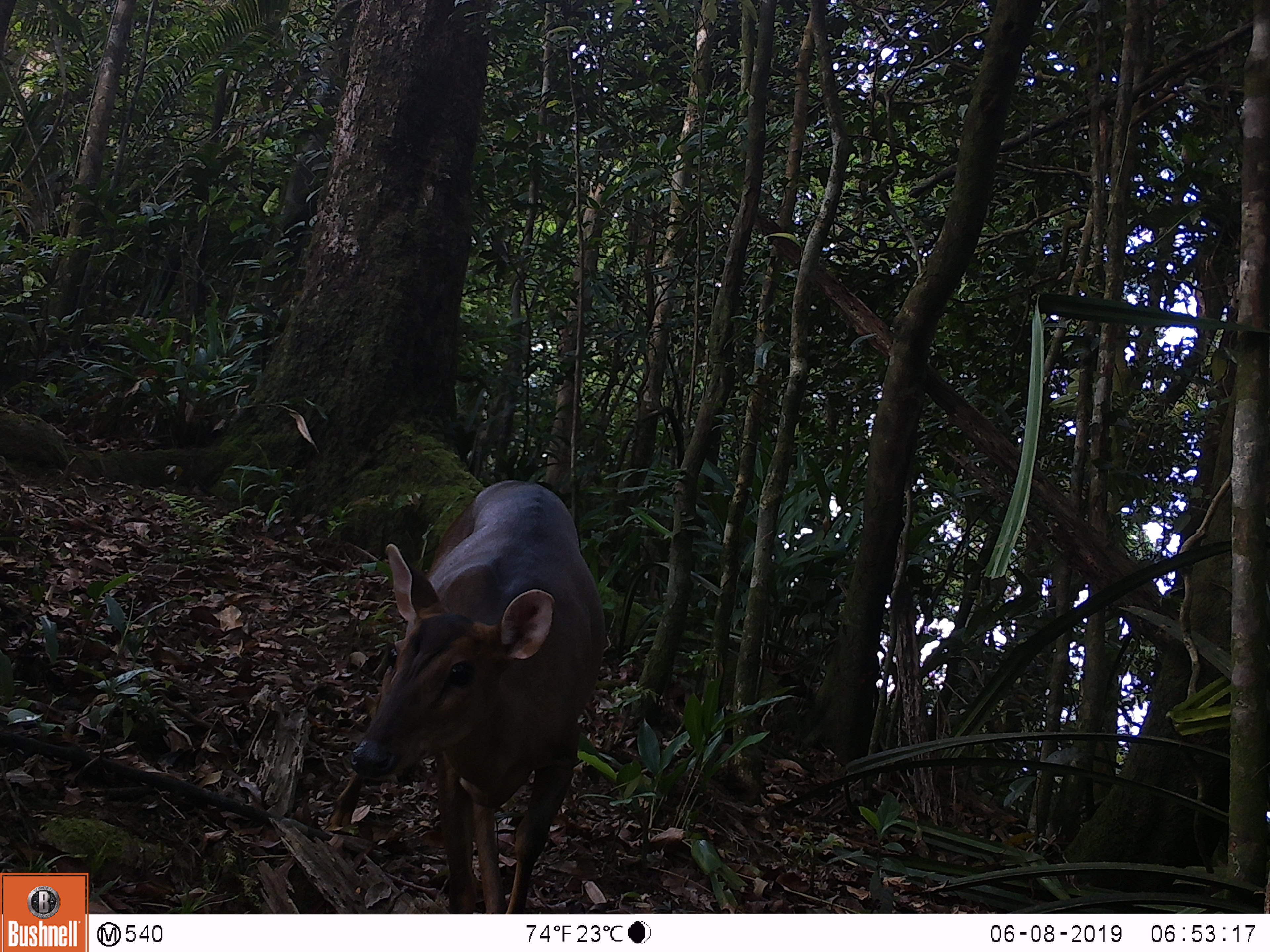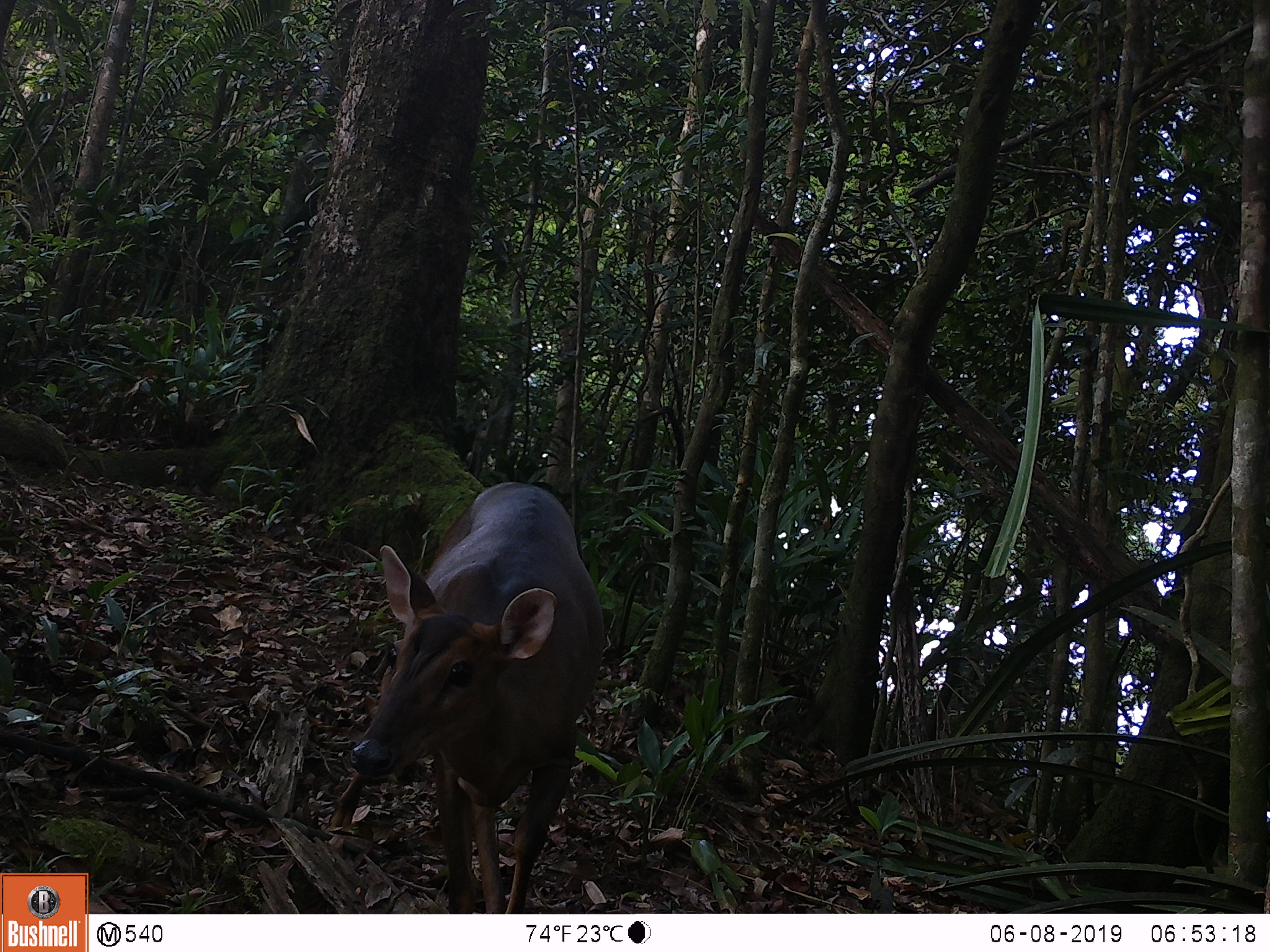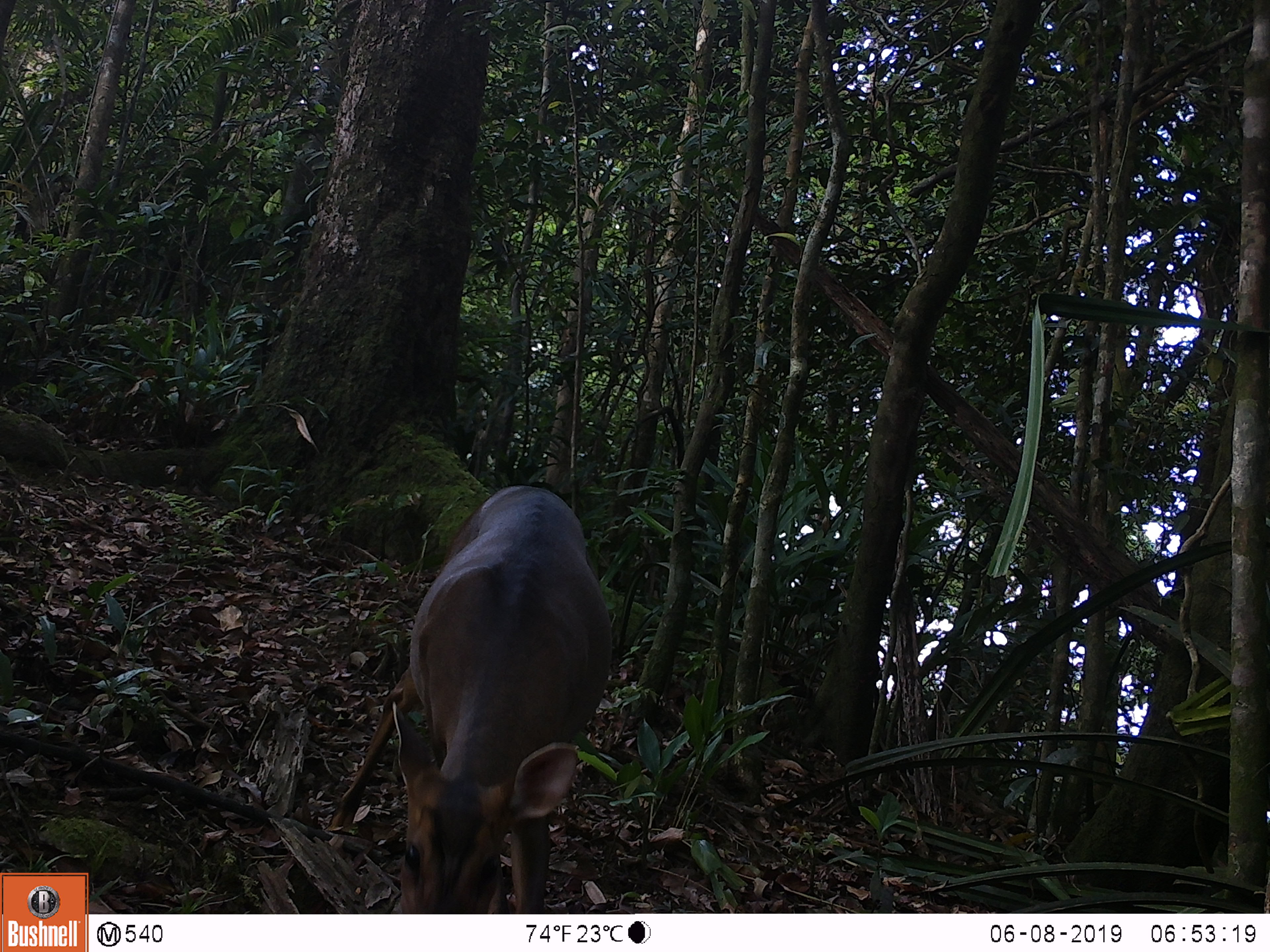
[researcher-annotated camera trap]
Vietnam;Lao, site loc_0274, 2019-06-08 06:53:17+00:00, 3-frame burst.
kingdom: Animalia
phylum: Chordata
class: Mammalia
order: Artiodactyla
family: Cervidae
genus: Muntiacus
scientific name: Muntiacus vuquangensis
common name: large-antlered muntjac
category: large antlered muntjac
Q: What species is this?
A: Large antlered muntjac (large-antlered muntjac) (Muntiacus vuquangensis).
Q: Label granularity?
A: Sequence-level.